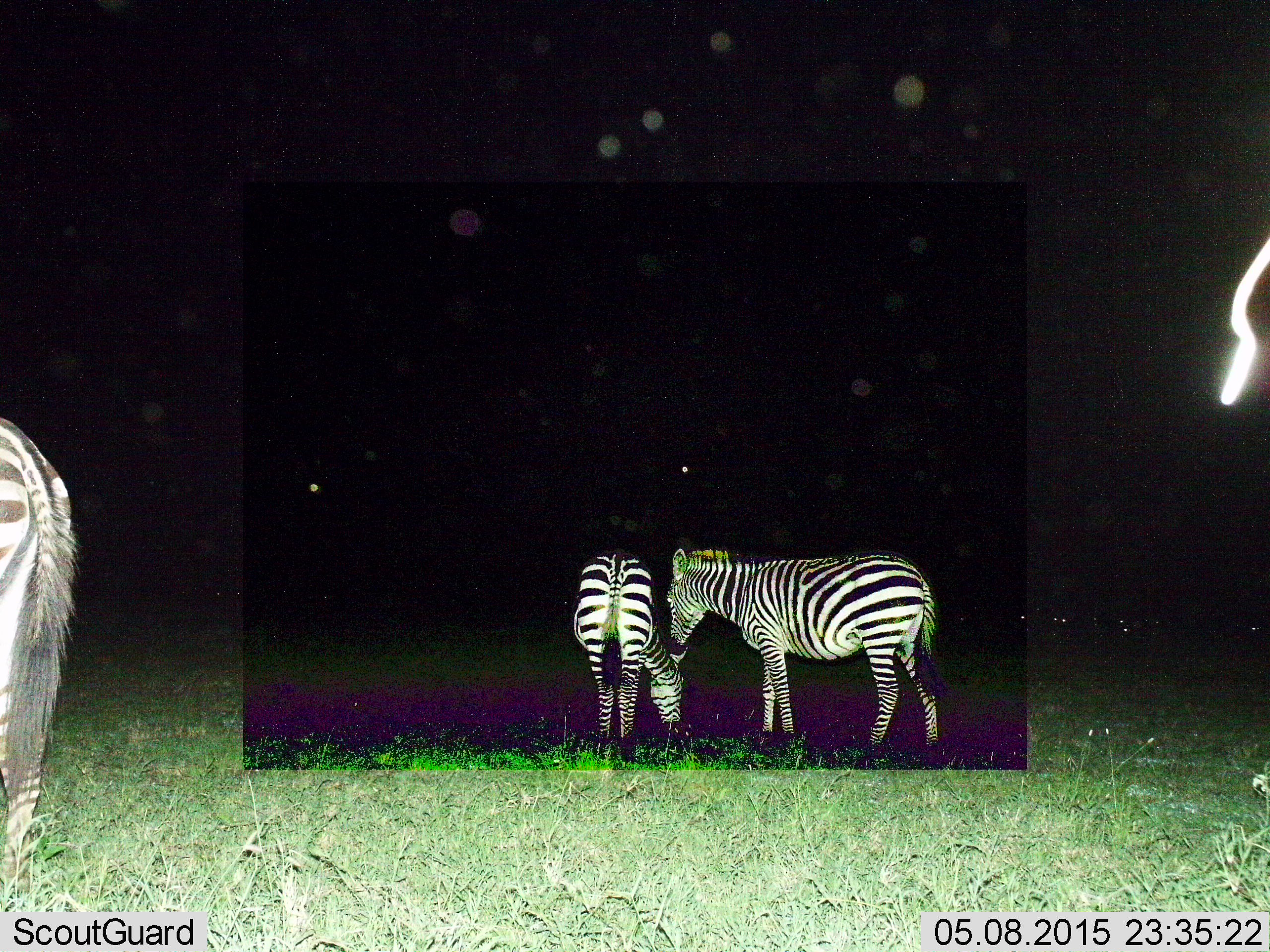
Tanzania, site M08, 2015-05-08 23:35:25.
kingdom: Animalia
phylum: Chordata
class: Mammalia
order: Perissodactyla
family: Equidae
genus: Equus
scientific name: Equus quagga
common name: plains zebra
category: zebra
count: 3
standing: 90%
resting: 0%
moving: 0%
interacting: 20%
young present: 0%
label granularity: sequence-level